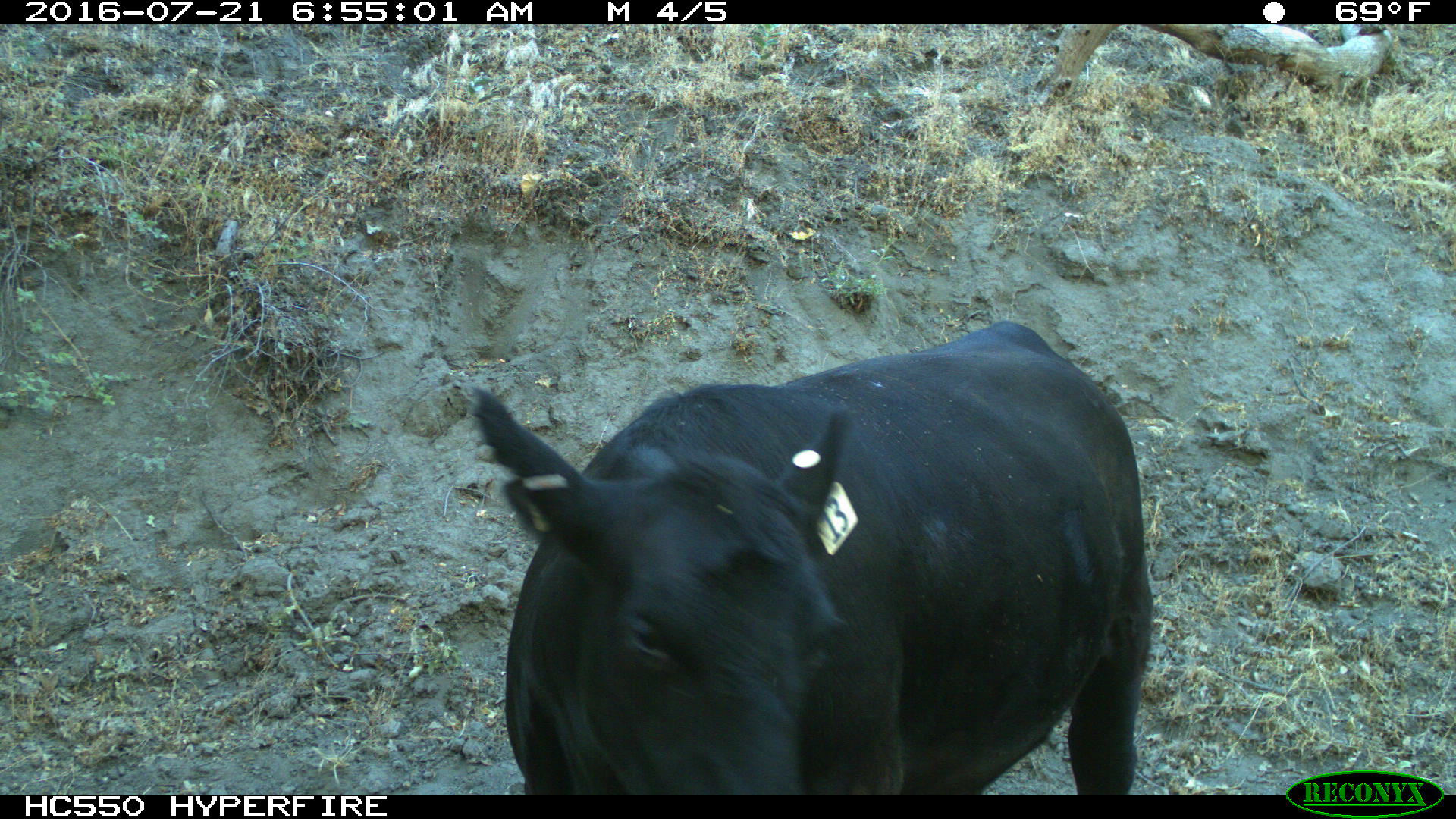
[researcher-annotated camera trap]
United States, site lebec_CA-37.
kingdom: Animalia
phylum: Chordata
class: Mammalia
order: Artiodactyla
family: Bovidae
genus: Bos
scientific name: Bos taurus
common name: domestic cow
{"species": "Bos taurus (domestic cow)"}